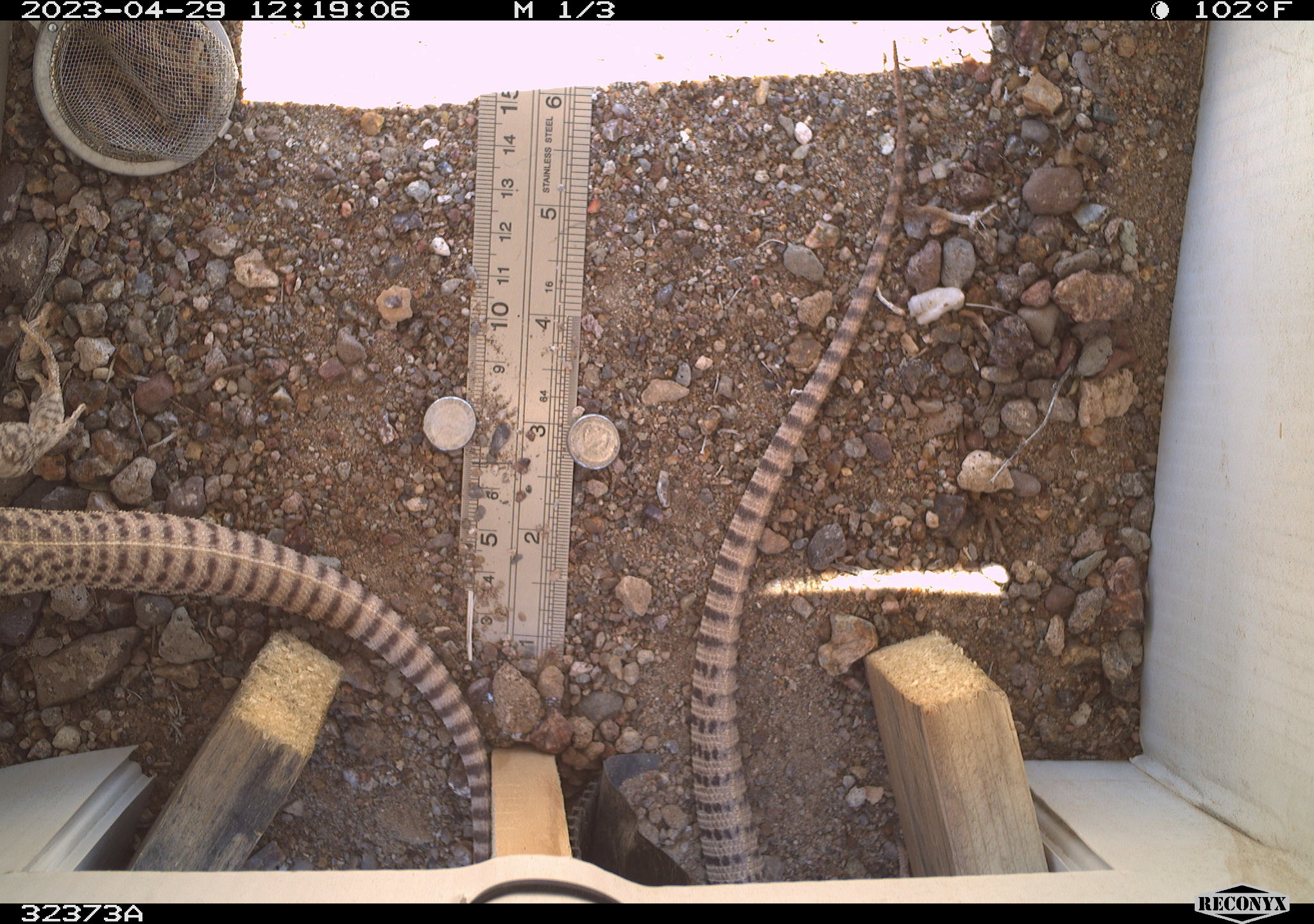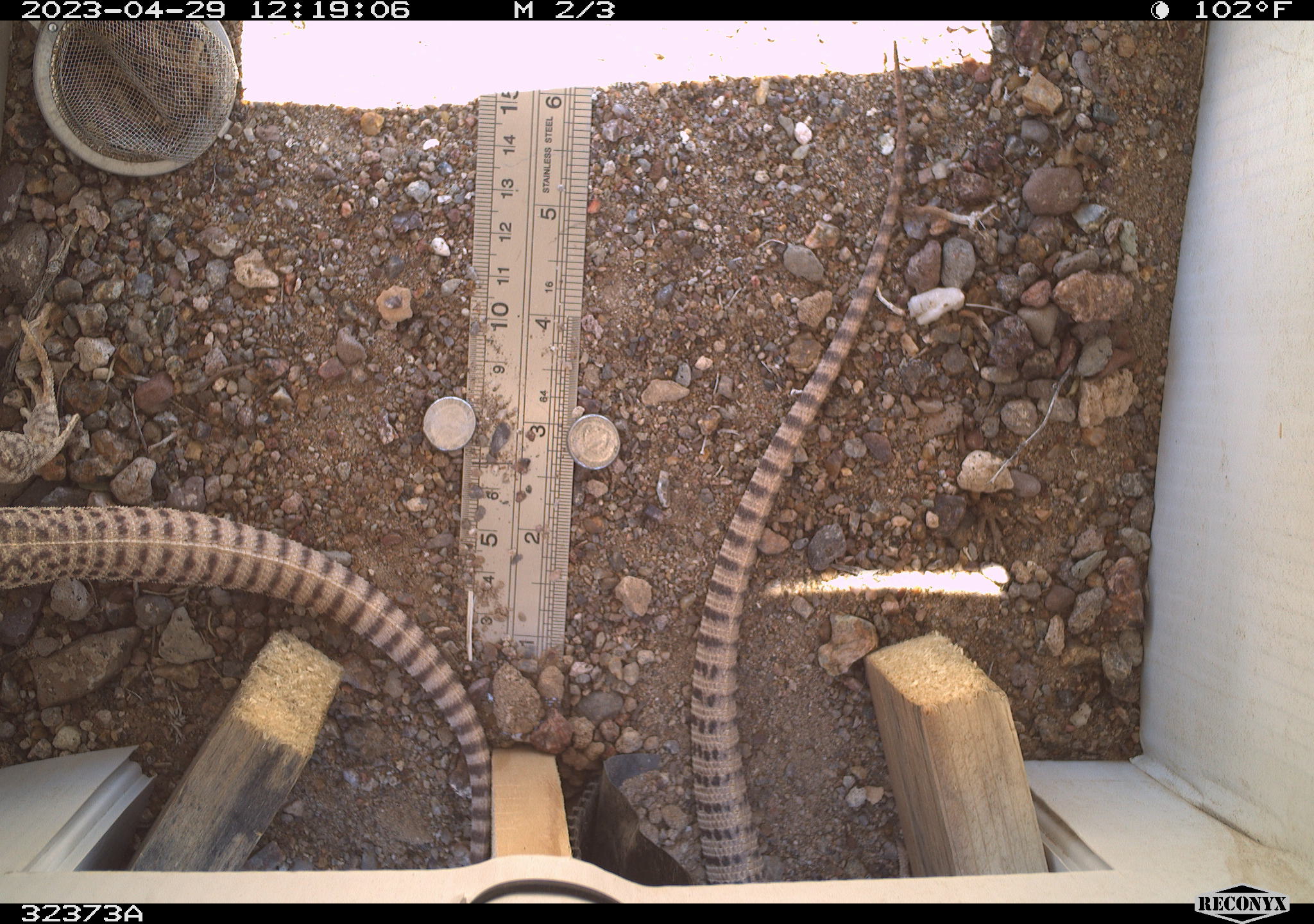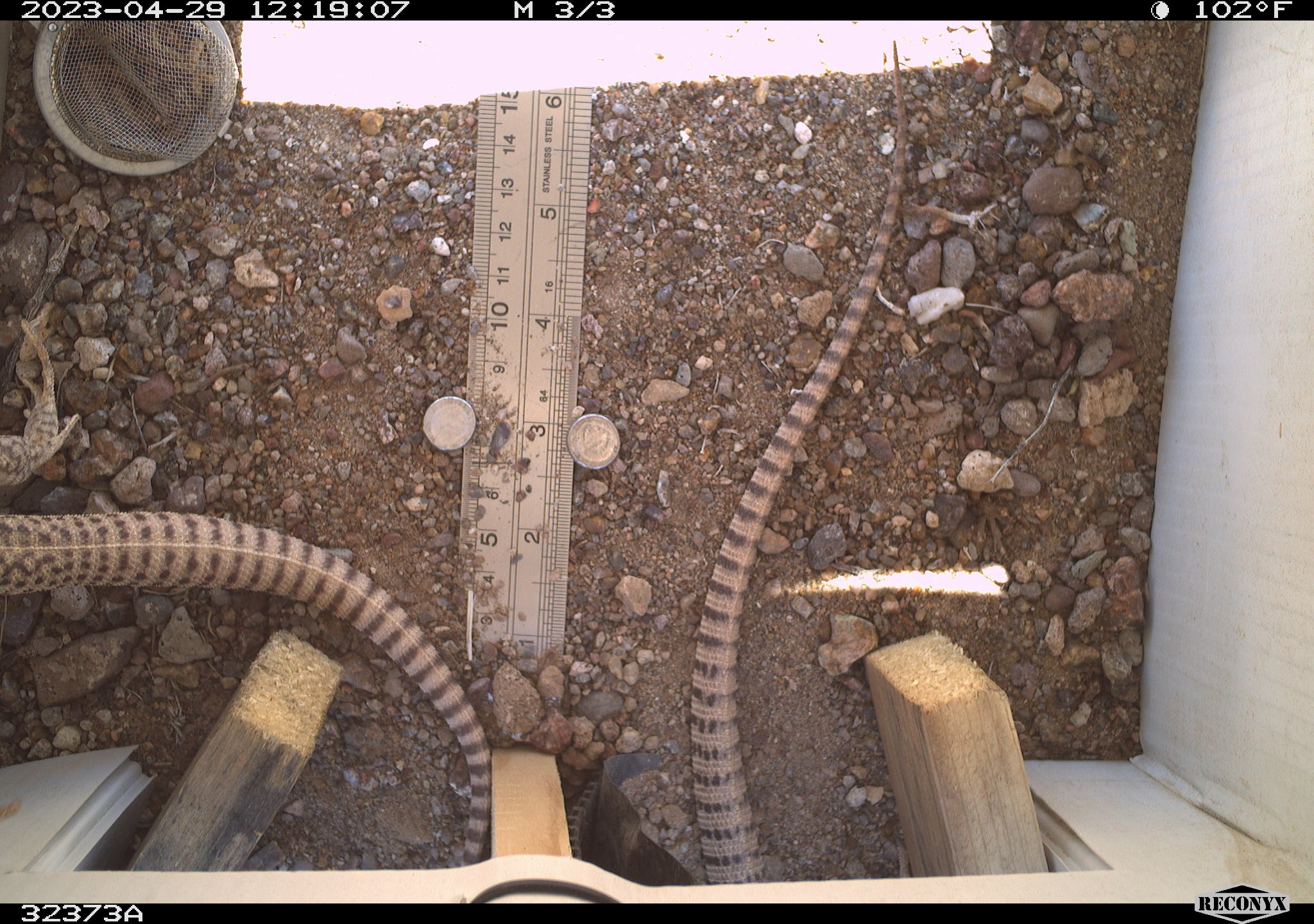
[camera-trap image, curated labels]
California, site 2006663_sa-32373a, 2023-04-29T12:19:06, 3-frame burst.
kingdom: Animalia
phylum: Chordata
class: Reptilia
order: Squamata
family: Iguanidae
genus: Dipsosaurus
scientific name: Dipsosaurus dorsalis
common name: common desert iguana